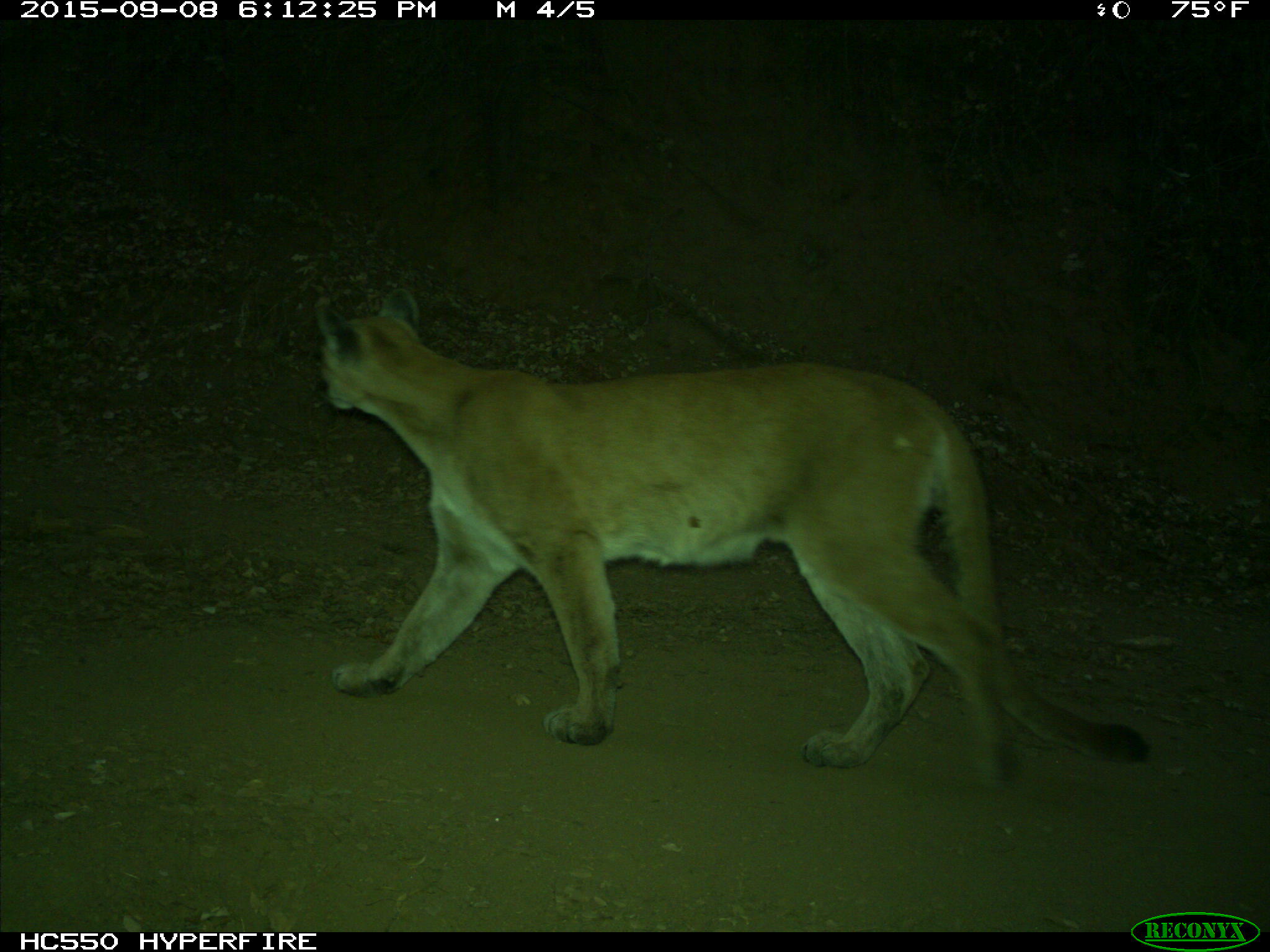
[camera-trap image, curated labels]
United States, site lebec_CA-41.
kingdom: Animalia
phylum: Chordata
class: Mammalia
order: Carnivora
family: Felidae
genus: Puma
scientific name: Puma concolor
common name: mountain lion